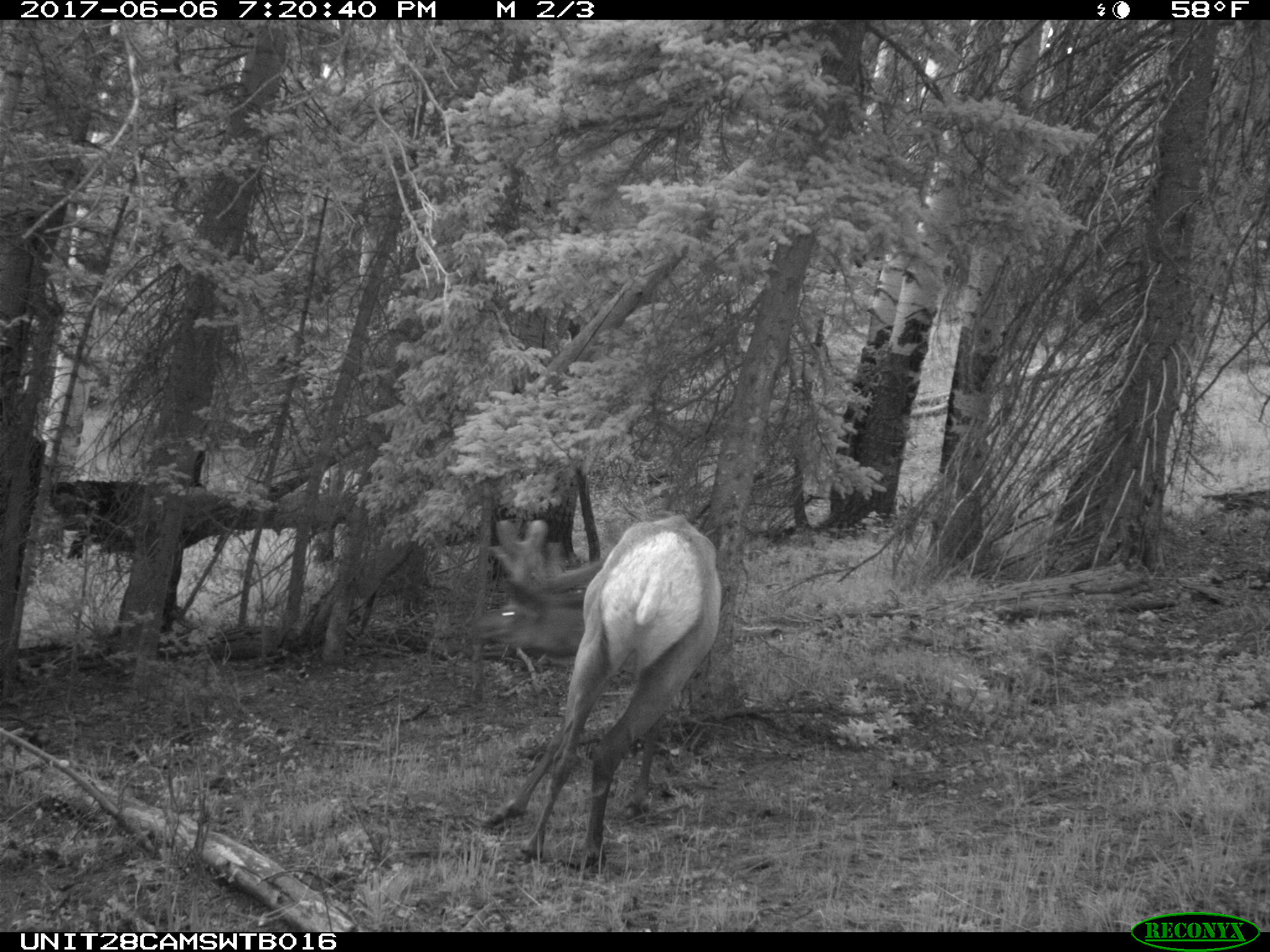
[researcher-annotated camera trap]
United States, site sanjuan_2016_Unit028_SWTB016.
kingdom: Animalia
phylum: Chordata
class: Mammalia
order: Artiodactyla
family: Cervidae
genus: Cervus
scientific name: Cervus elaphus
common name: red deer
Cervus elaphus (red deer).